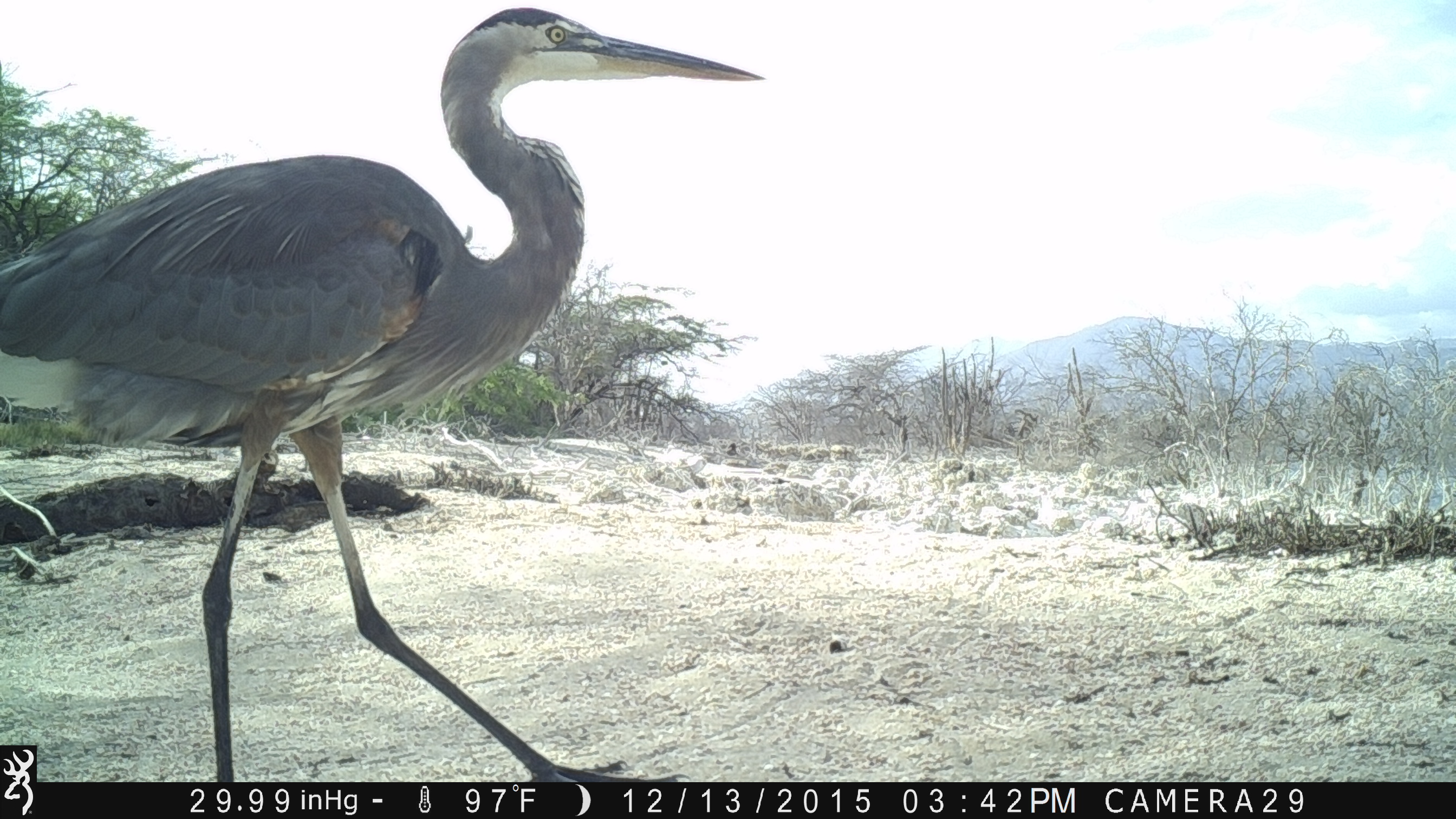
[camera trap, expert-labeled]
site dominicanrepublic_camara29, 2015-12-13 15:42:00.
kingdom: Animalia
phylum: Chordata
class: Aves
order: Pelecaniformes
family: Ardeidae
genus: Ardea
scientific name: Ardea herodias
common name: great blue heron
Great blue heron (Ardea herodias).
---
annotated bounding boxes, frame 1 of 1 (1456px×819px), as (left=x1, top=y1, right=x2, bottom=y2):
great blue heron: (left=0, top=9, right=762, bottom=764)